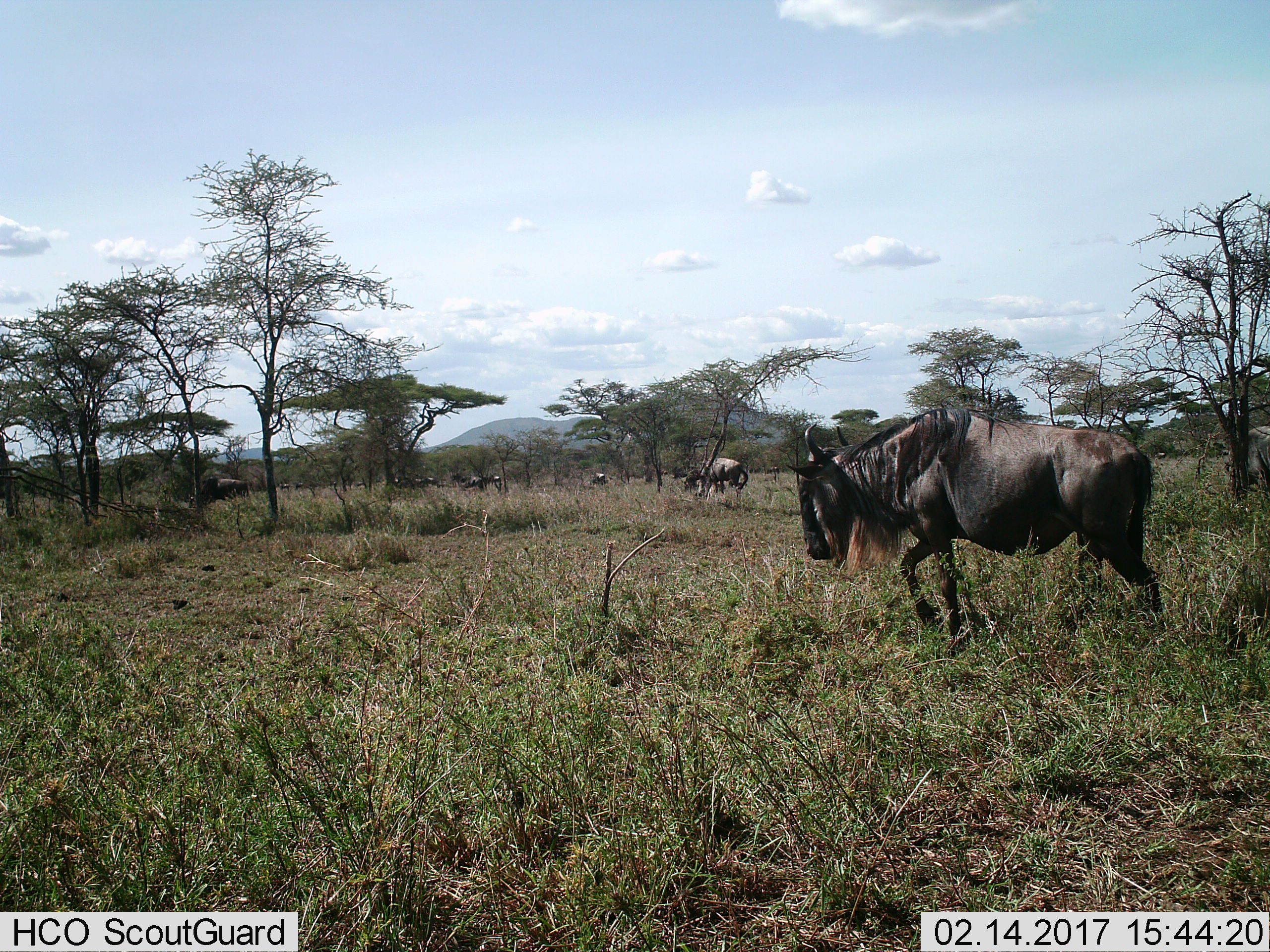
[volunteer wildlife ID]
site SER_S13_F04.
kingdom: Animalia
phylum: Chordata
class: Mammalia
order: Artiodactyla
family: Bovidae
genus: Connochaetes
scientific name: Connochaetes taurinus taurinus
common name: blue wildebeest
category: wildebeestblue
Wildebeestblue (blue wildebeest) (Connochaetes taurinus taurinus), count 10. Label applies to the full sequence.